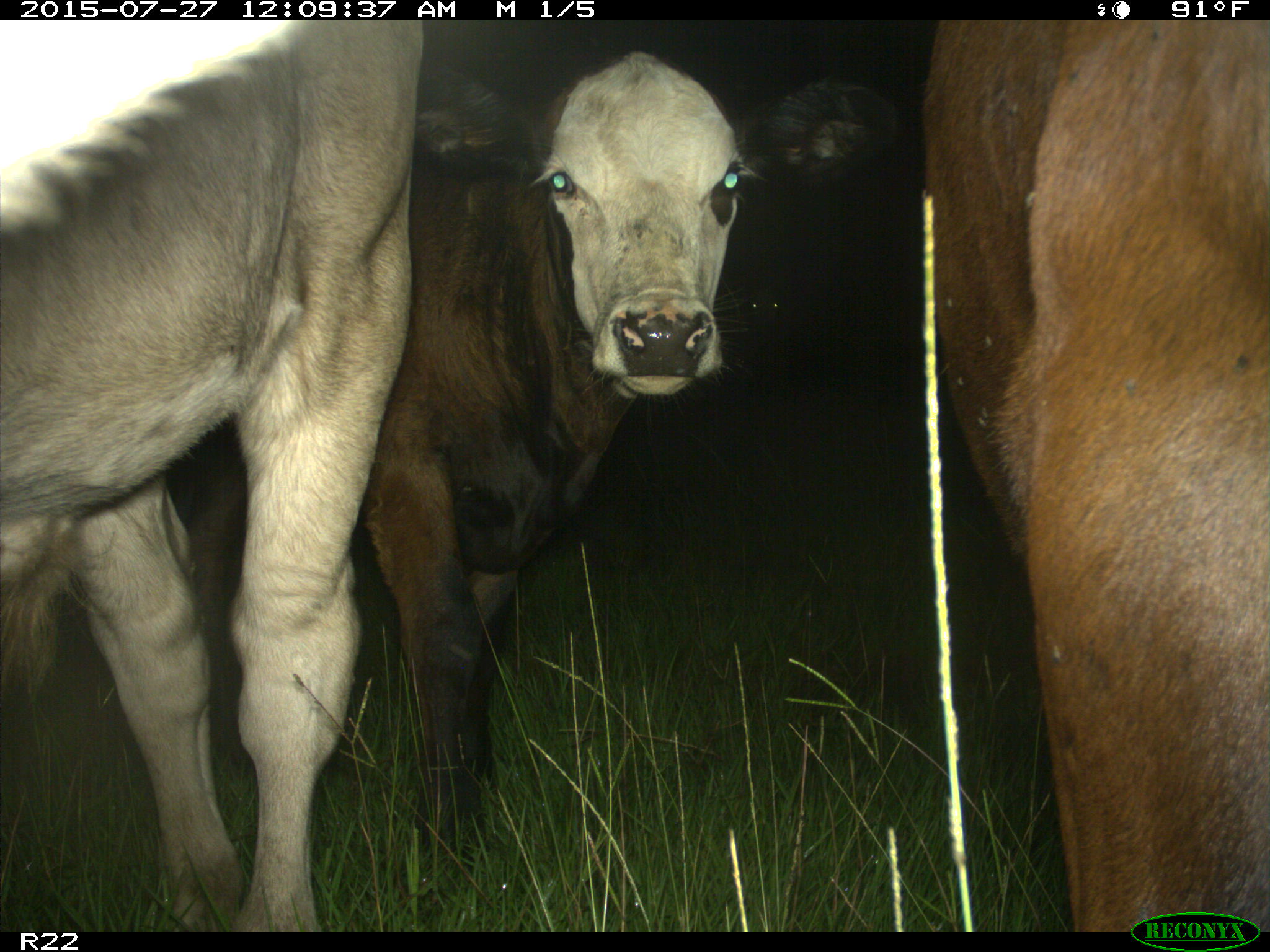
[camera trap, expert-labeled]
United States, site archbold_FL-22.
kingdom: Animalia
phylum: Chordata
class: Mammalia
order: Artiodactyla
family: Bovidae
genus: Bos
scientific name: Bos taurus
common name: domestic cow